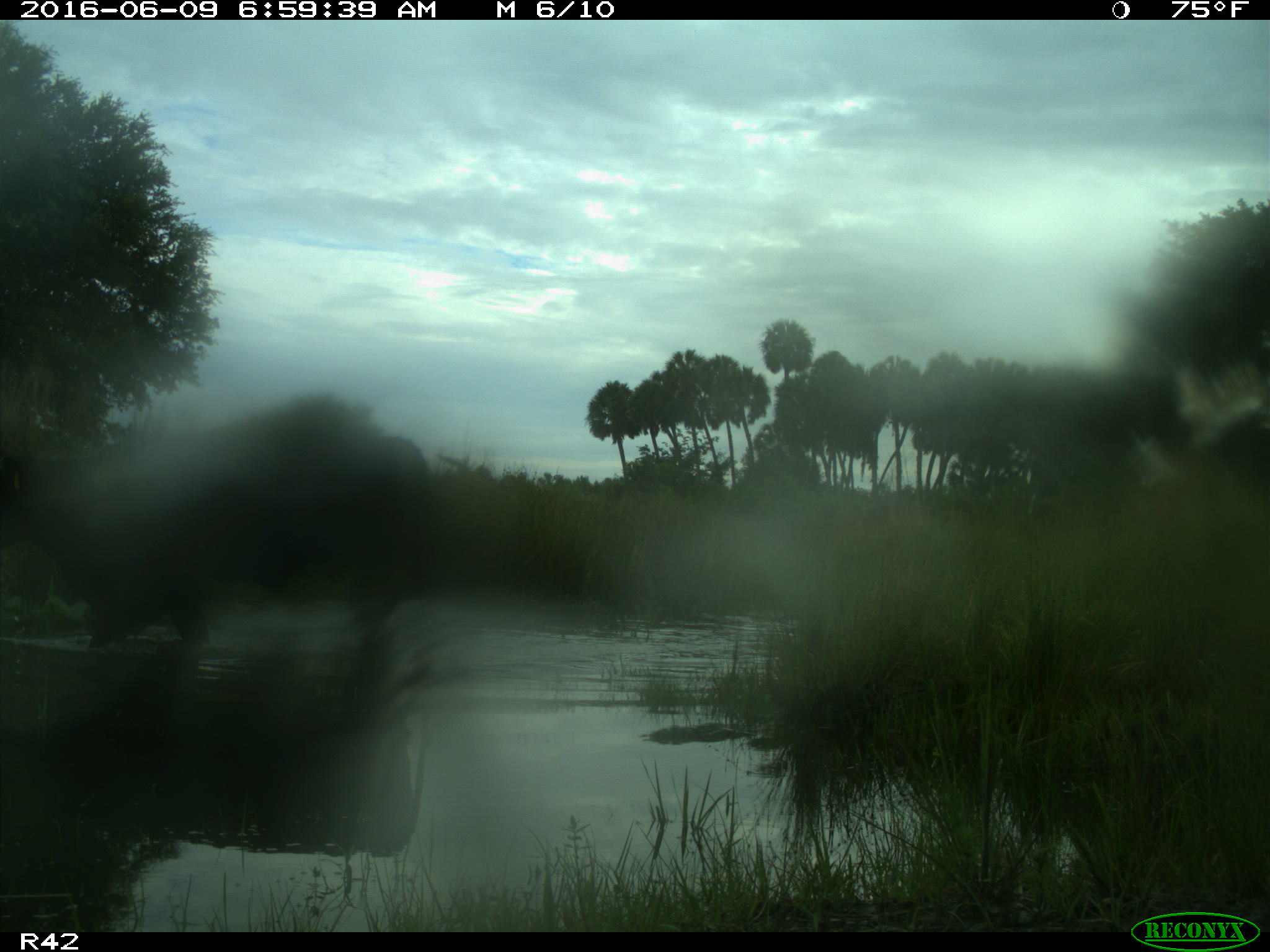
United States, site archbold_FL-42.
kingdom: Animalia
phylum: Chordata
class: Mammalia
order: Artiodactyla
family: Bovidae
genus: Bos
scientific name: Bos taurus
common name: domestic cow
Bos taurus (domestic cow).